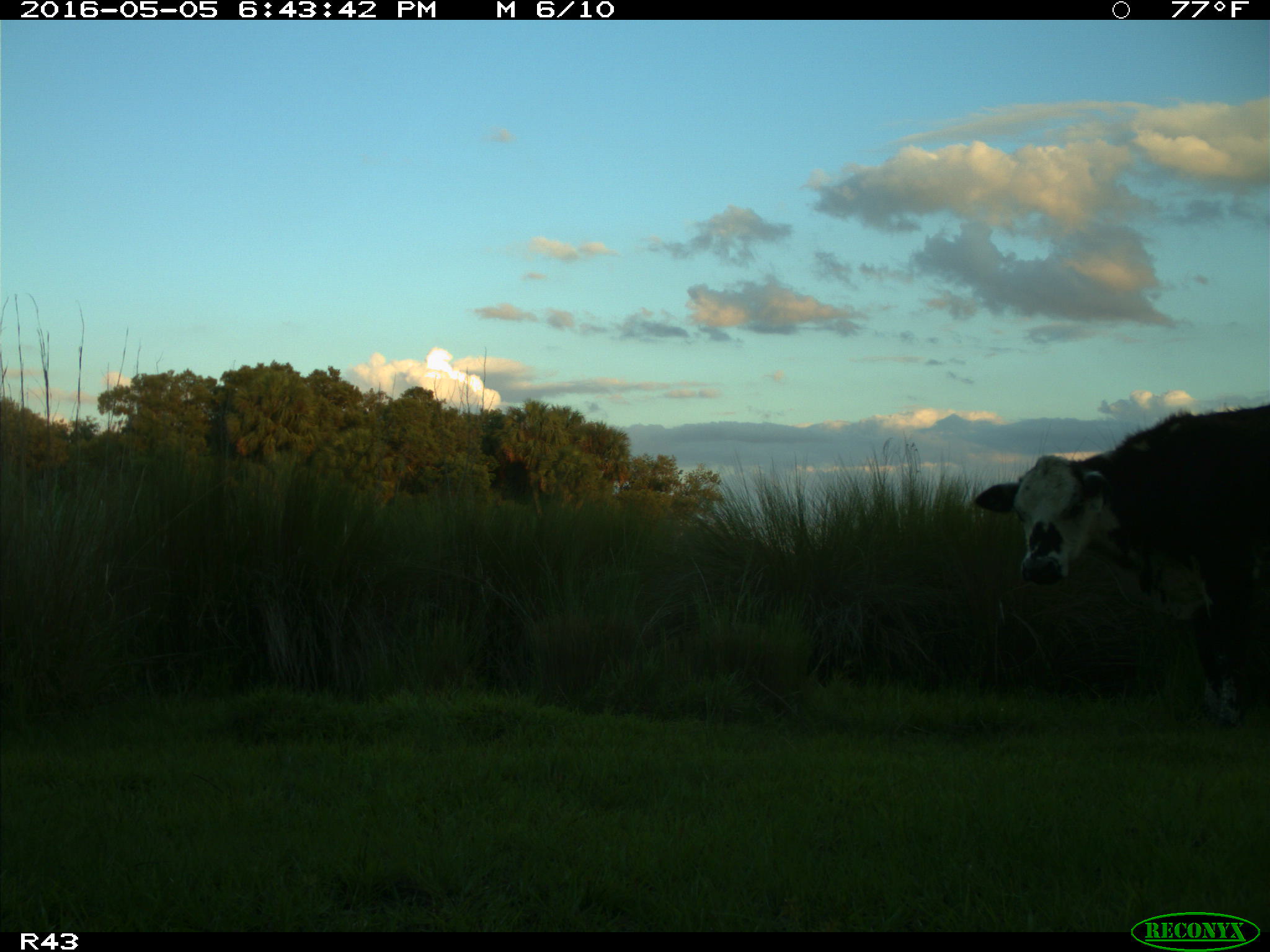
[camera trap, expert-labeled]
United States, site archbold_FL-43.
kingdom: Animalia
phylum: Chordata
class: Mammalia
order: Artiodactyla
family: Bovidae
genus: Bos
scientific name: Bos taurus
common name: domestic cow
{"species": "Bos taurus (domestic cow)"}